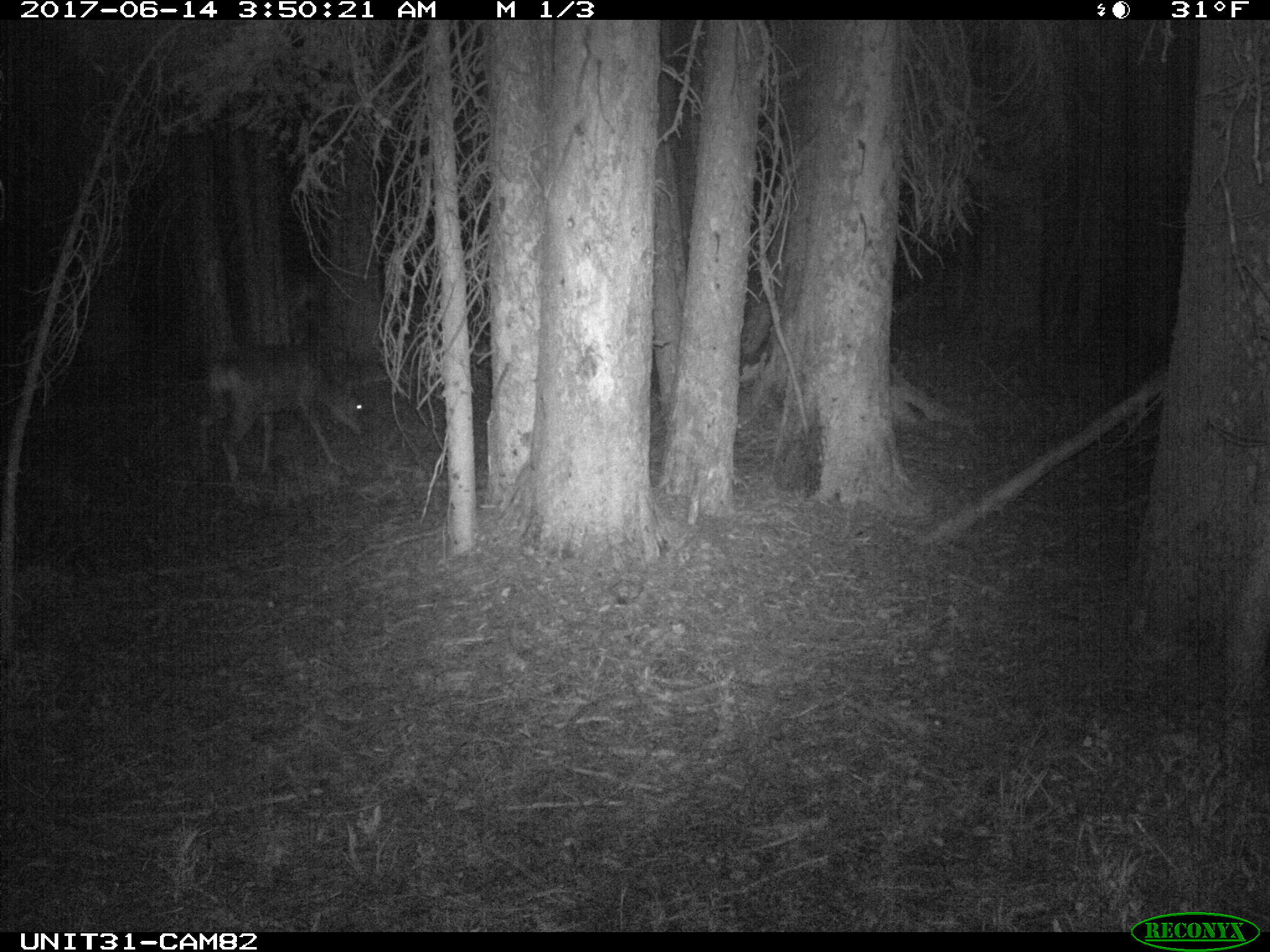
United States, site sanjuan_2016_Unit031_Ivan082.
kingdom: Animalia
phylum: Chordata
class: Mammalia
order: Artiodactyla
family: Cervidae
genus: Odocoileus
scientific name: Odocoileus hemionus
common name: mule deer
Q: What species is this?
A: Odocoileus hemionus (mule deer).